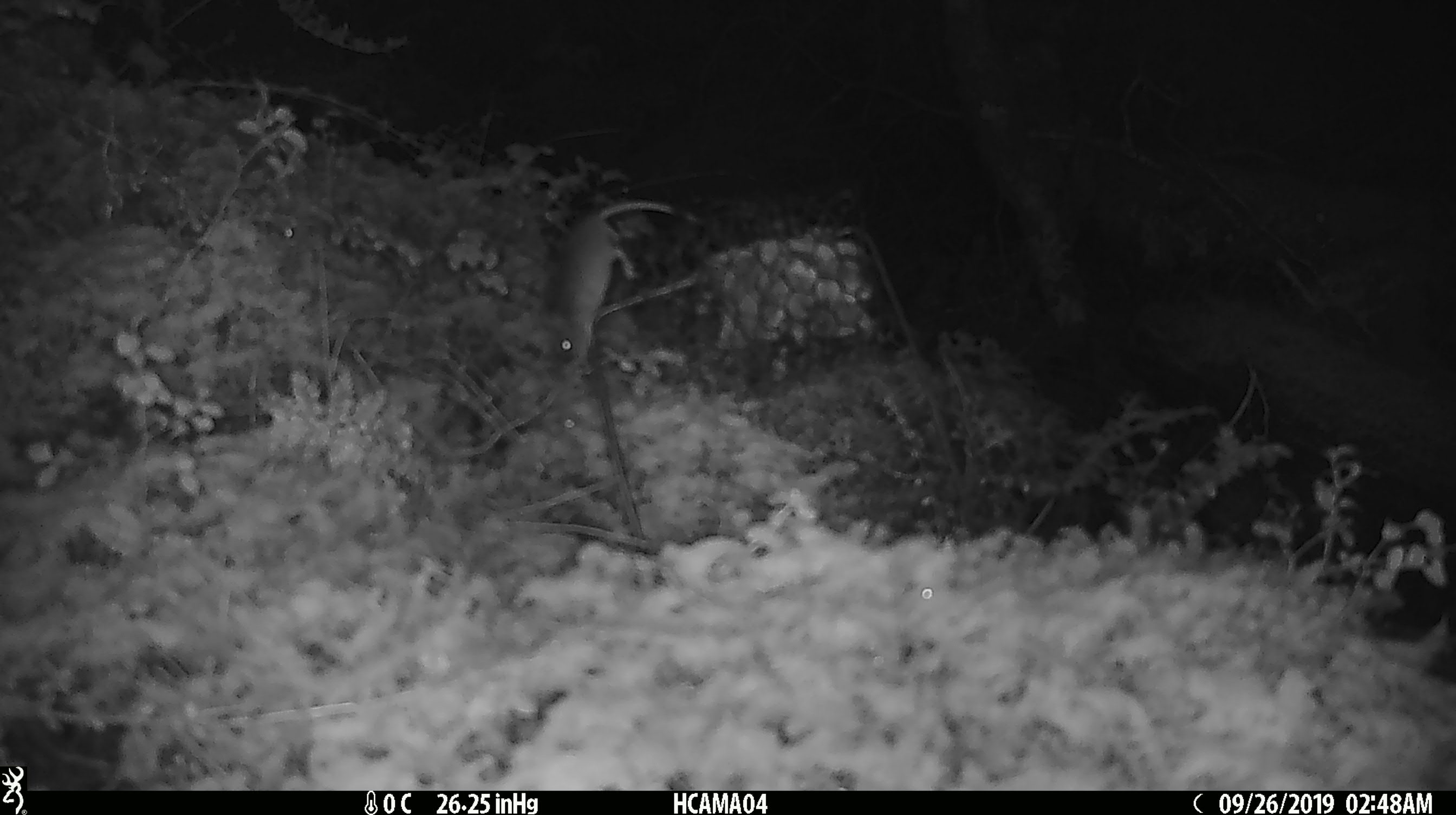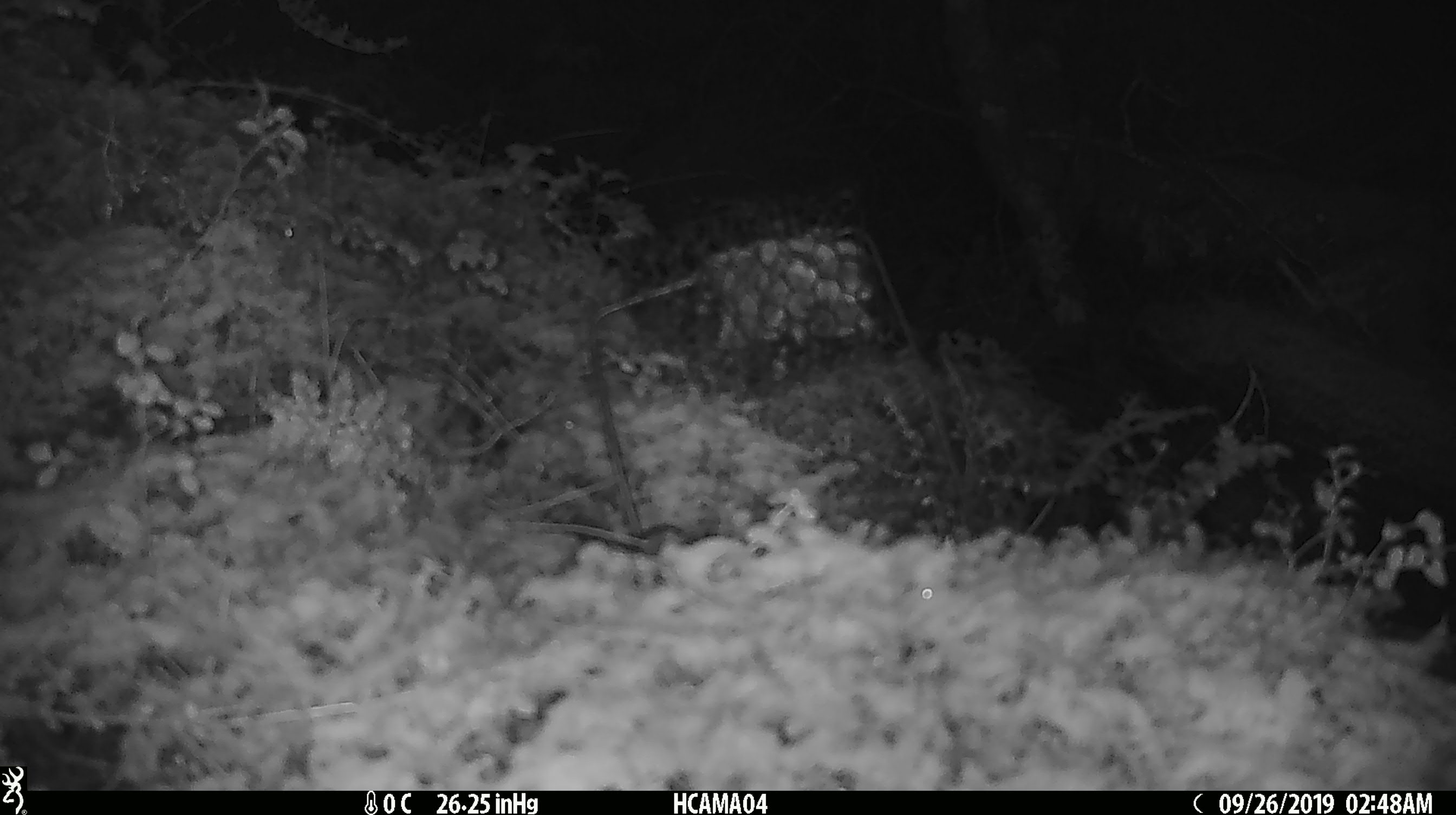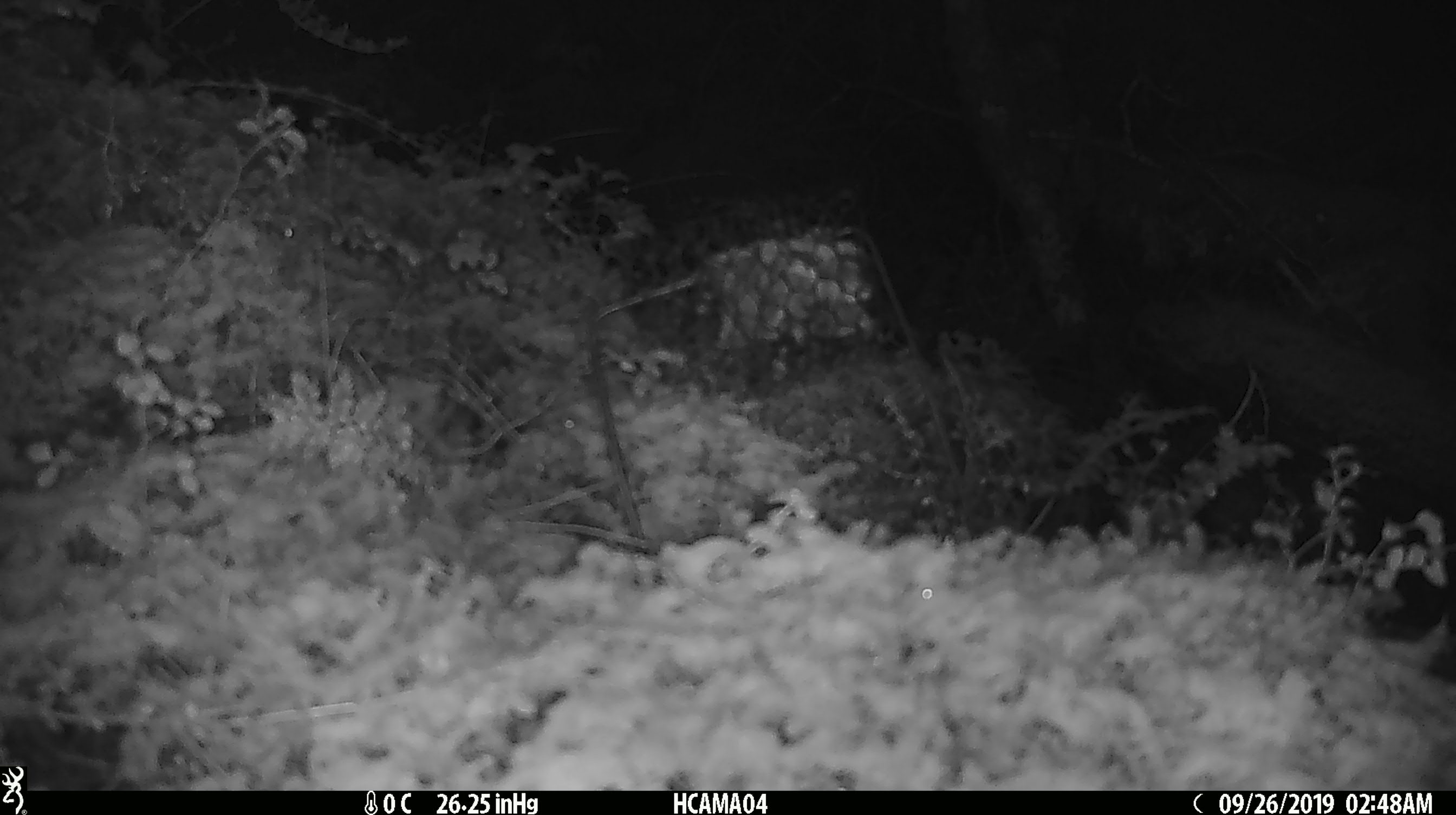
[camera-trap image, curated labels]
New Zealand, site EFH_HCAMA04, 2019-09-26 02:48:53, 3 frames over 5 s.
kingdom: Animalia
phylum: Chordata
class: Mammalia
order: Rodentia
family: Muridae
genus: Mus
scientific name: Mus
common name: mouse